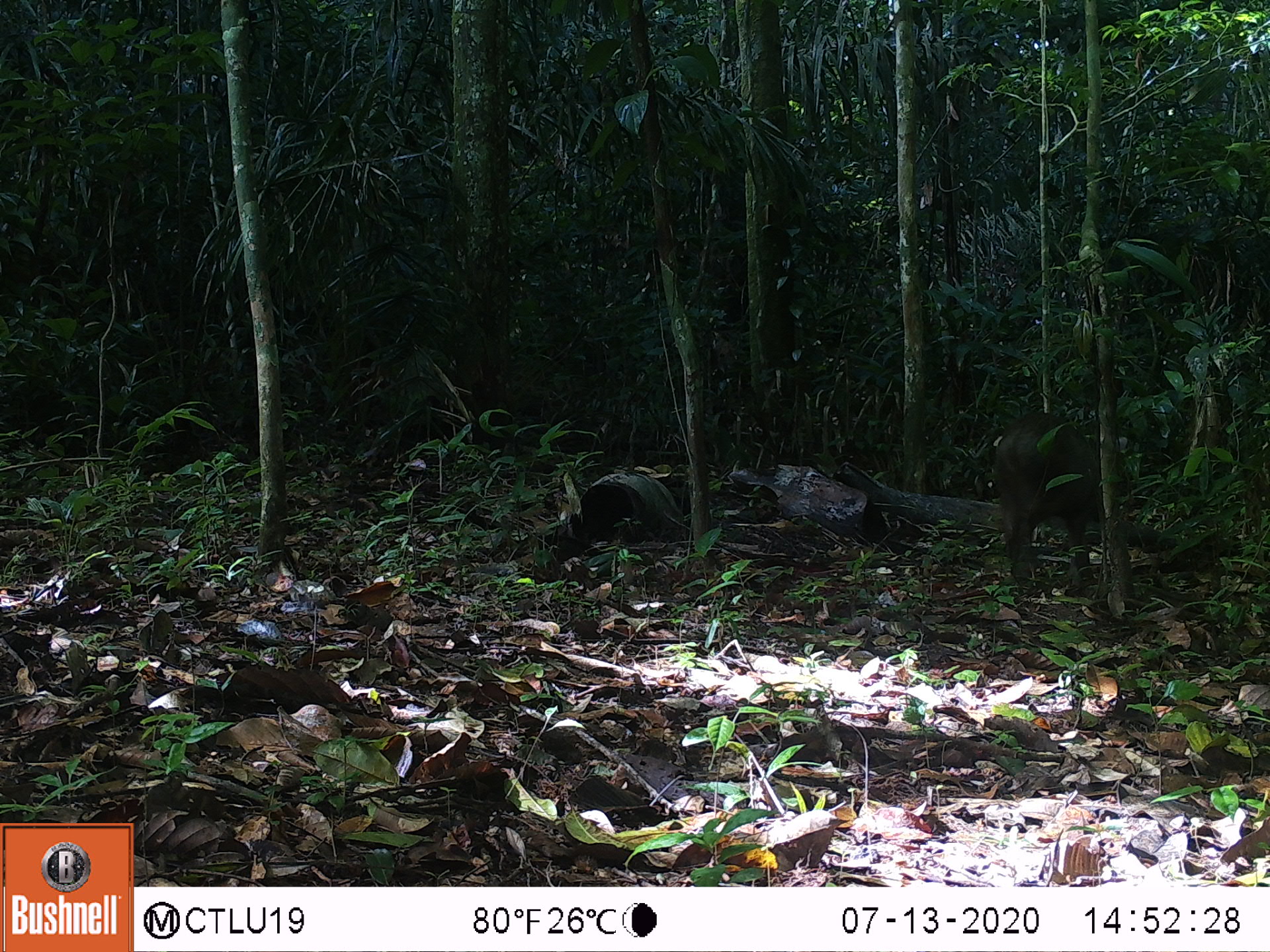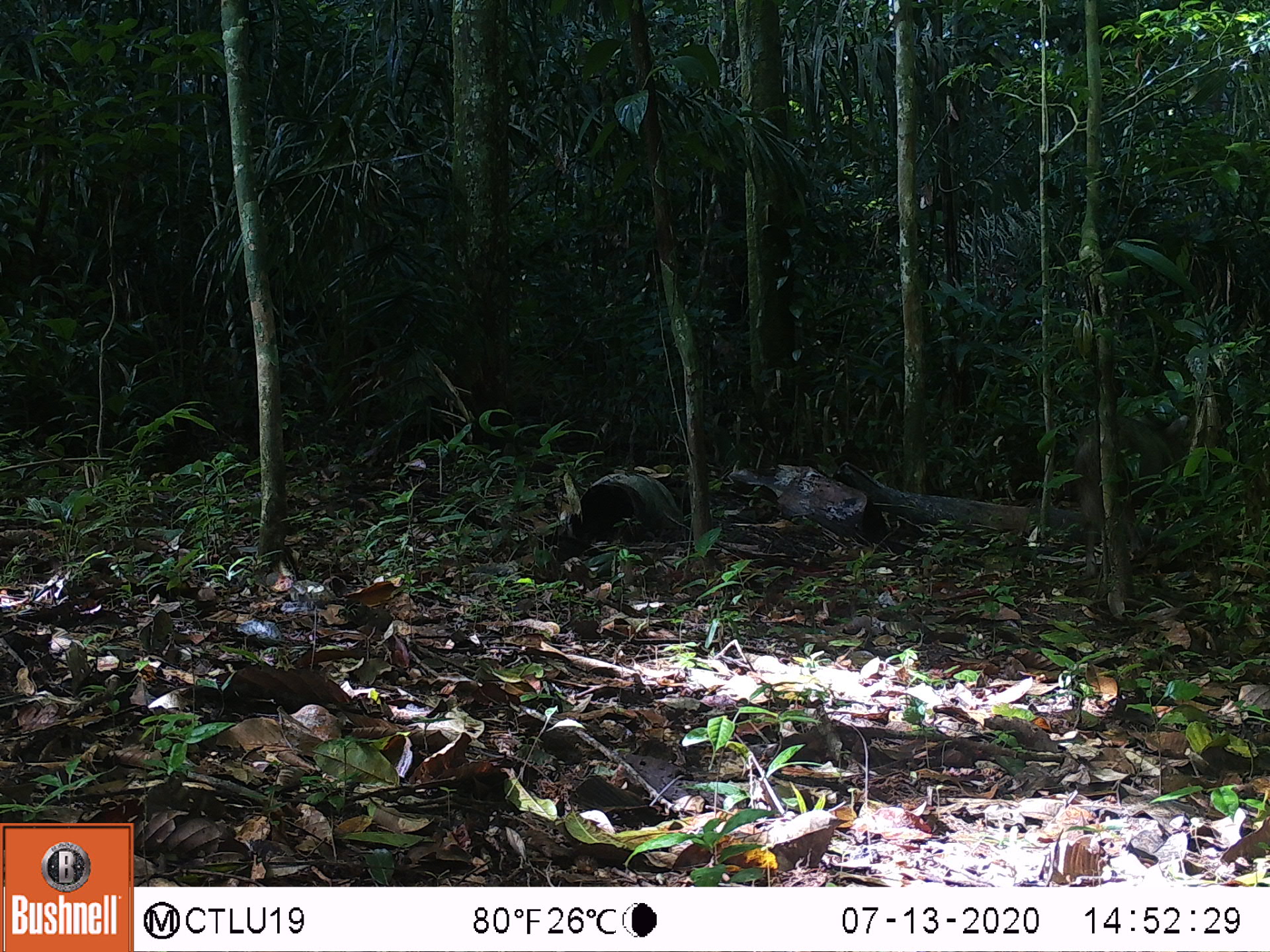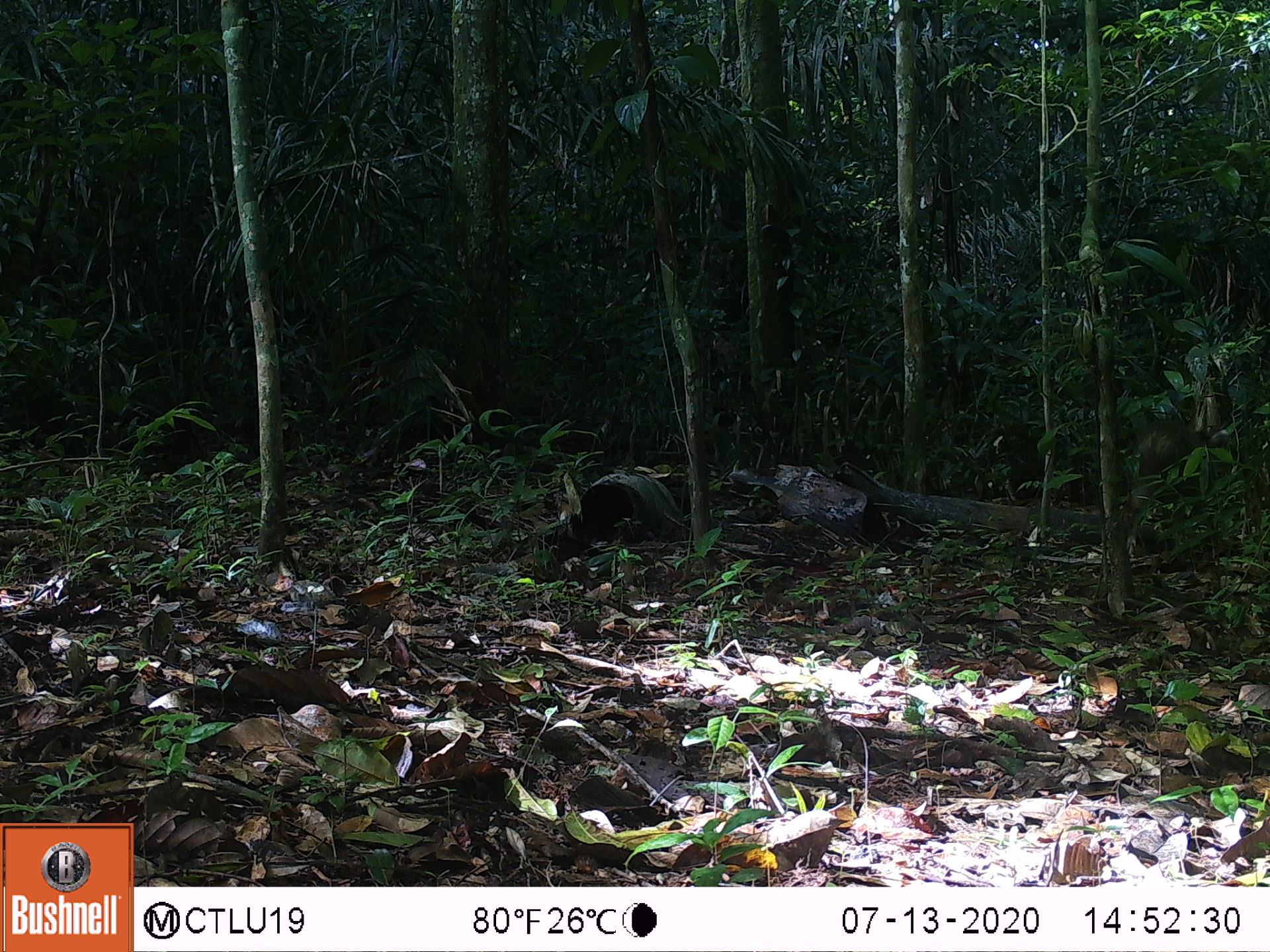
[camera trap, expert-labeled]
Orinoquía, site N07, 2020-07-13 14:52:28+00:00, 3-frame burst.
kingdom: Animalia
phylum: Chordata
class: Mammalia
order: Artiodactyla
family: Tayassuidae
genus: Pecari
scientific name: Pecari tajacu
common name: collared peccary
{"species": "collared peccary (Pecari tajacu)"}